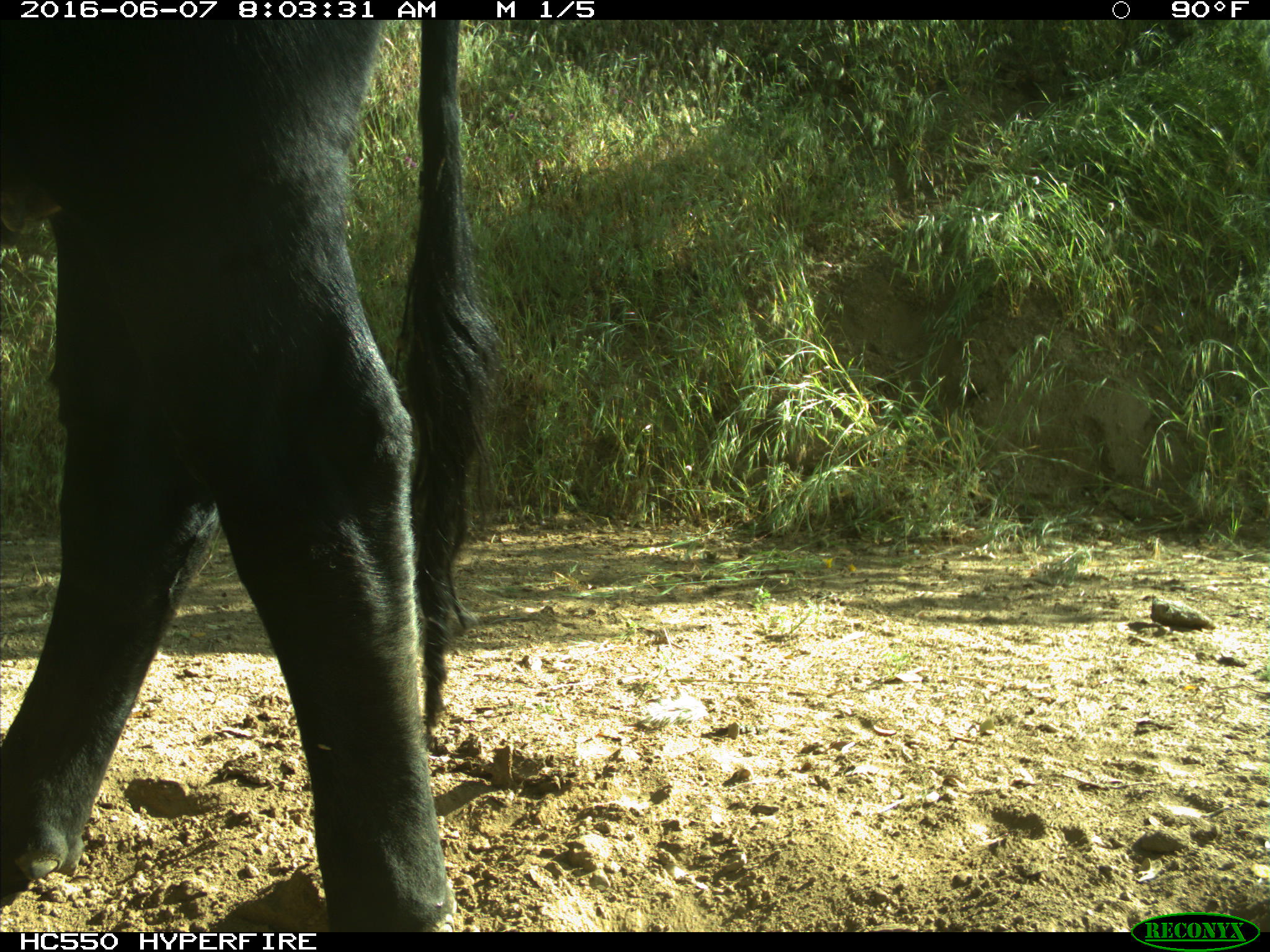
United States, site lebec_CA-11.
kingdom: Animalia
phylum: Chordata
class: Mammalia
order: Artiodactyla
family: Bovidae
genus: Bos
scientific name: Bos taurus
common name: domestic cow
Bos taurus (domestic cow).